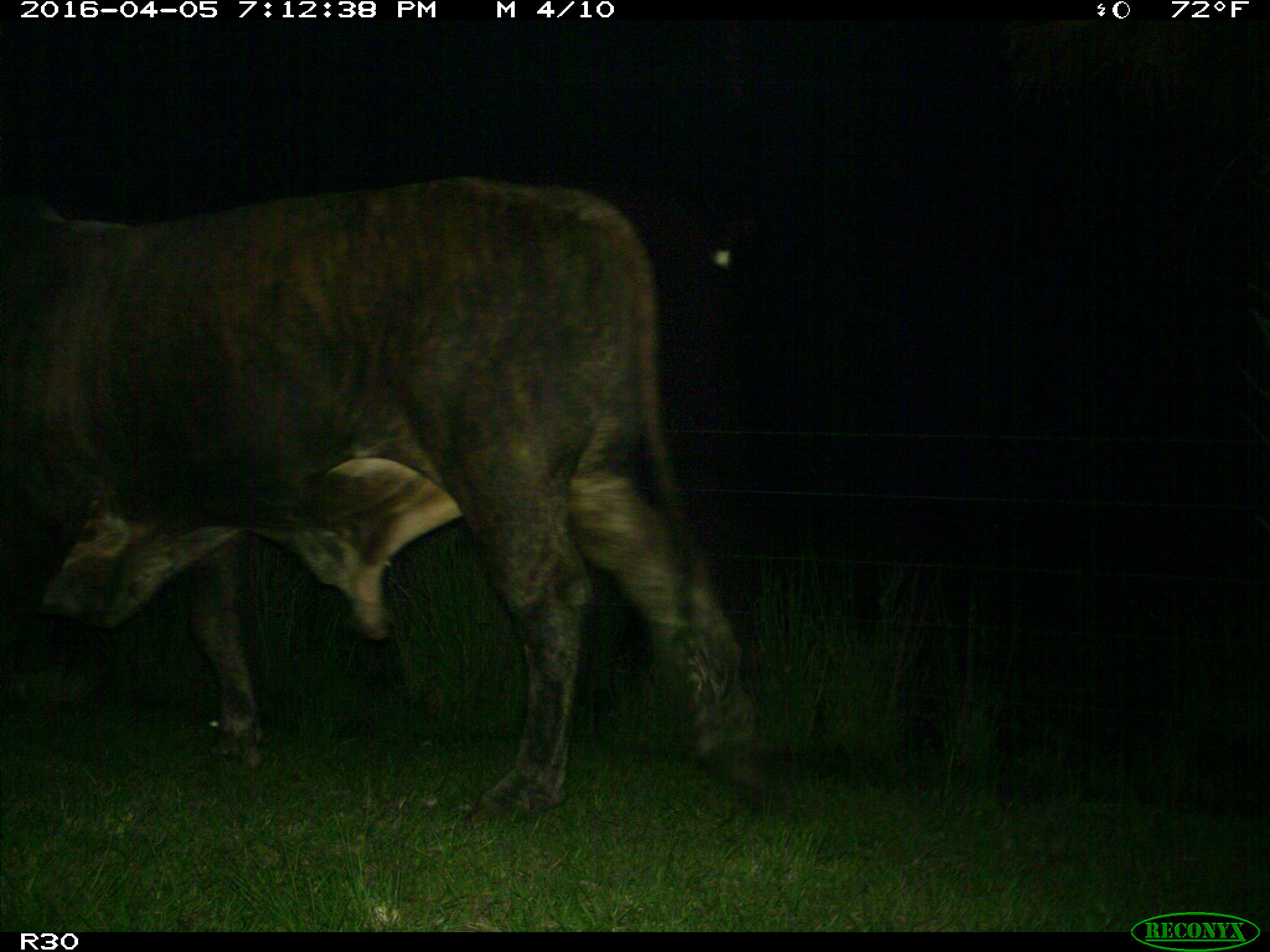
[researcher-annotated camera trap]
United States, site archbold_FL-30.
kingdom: Animalia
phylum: Chordata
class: Mammalia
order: Artiodactyla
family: Bovidae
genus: Bos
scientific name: Bos taurus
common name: domestic cow